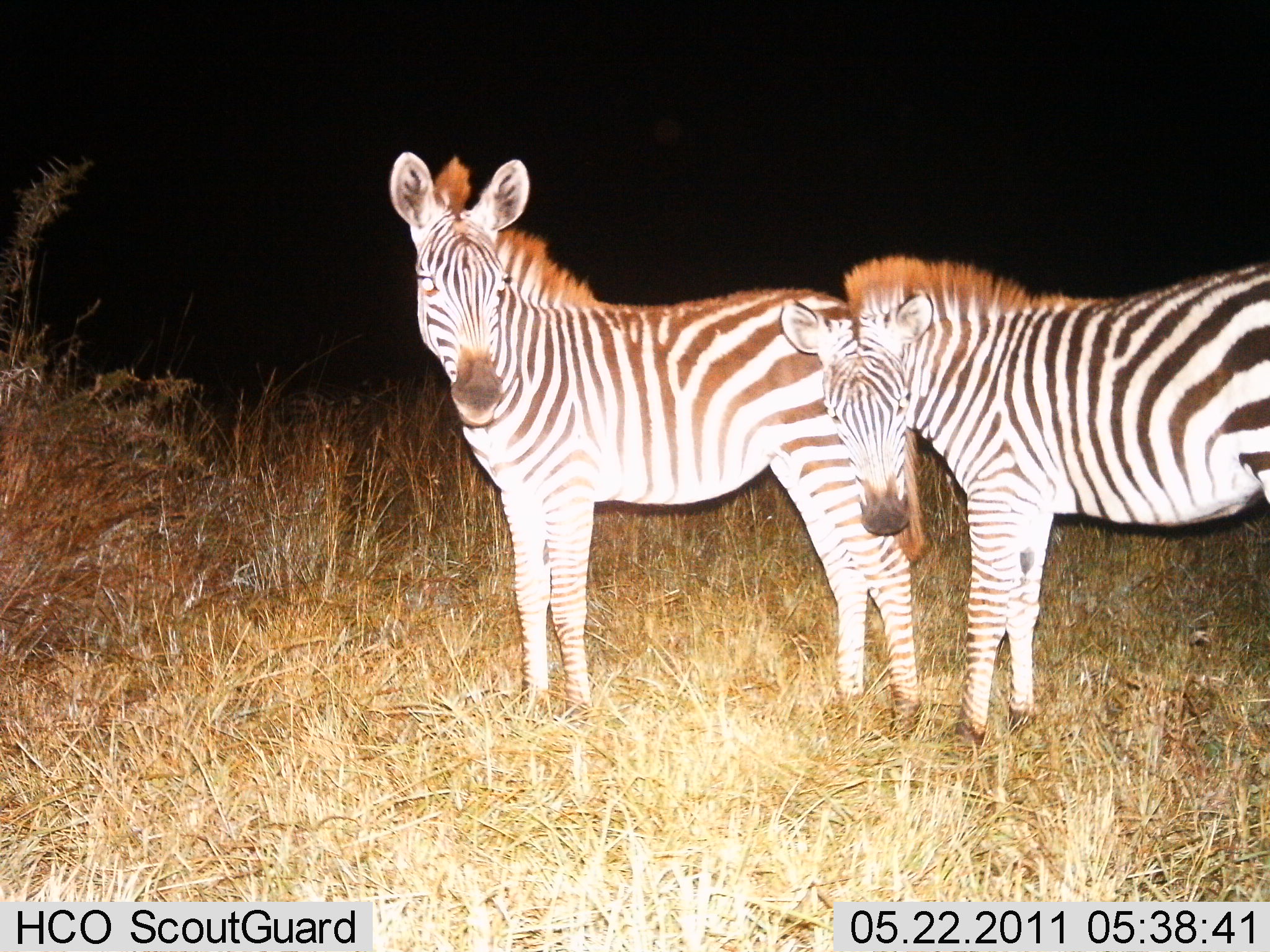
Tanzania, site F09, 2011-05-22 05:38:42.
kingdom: Animalia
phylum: Chordata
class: Mammalia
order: Perissodactyla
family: Equidae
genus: Equus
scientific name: Equus quagga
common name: plains zebra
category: zebra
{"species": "zebra (plains zebra) (Equus quagga)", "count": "2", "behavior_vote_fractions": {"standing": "100%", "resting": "0%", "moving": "0%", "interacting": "0%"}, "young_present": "0%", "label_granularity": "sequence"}